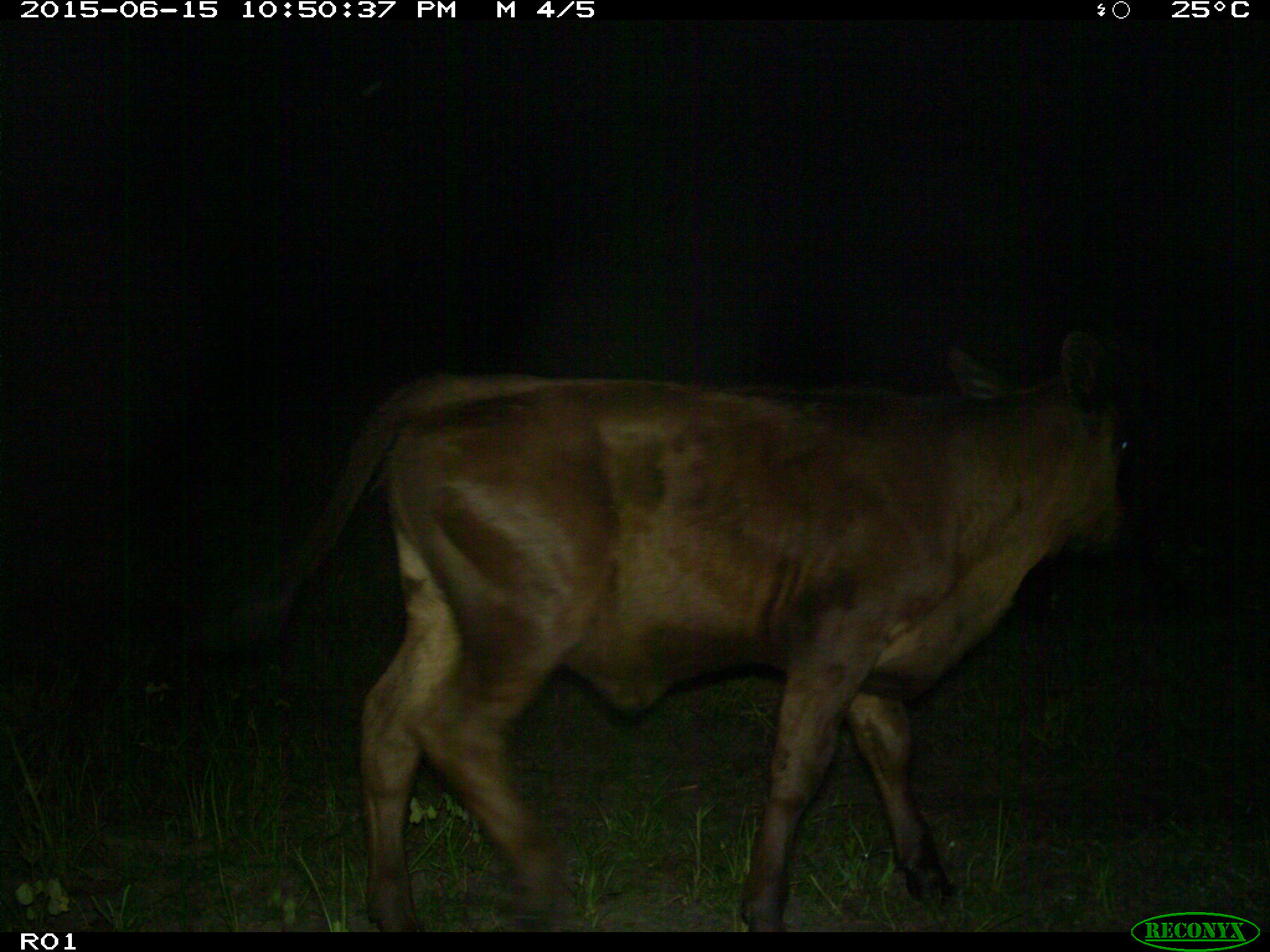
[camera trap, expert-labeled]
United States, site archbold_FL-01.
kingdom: Animalia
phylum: Chordata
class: Mammalia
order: Artiodactyla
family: Bovidae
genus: Bos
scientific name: Bos taurus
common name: domestic cow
Bos taurus (domestic cow).